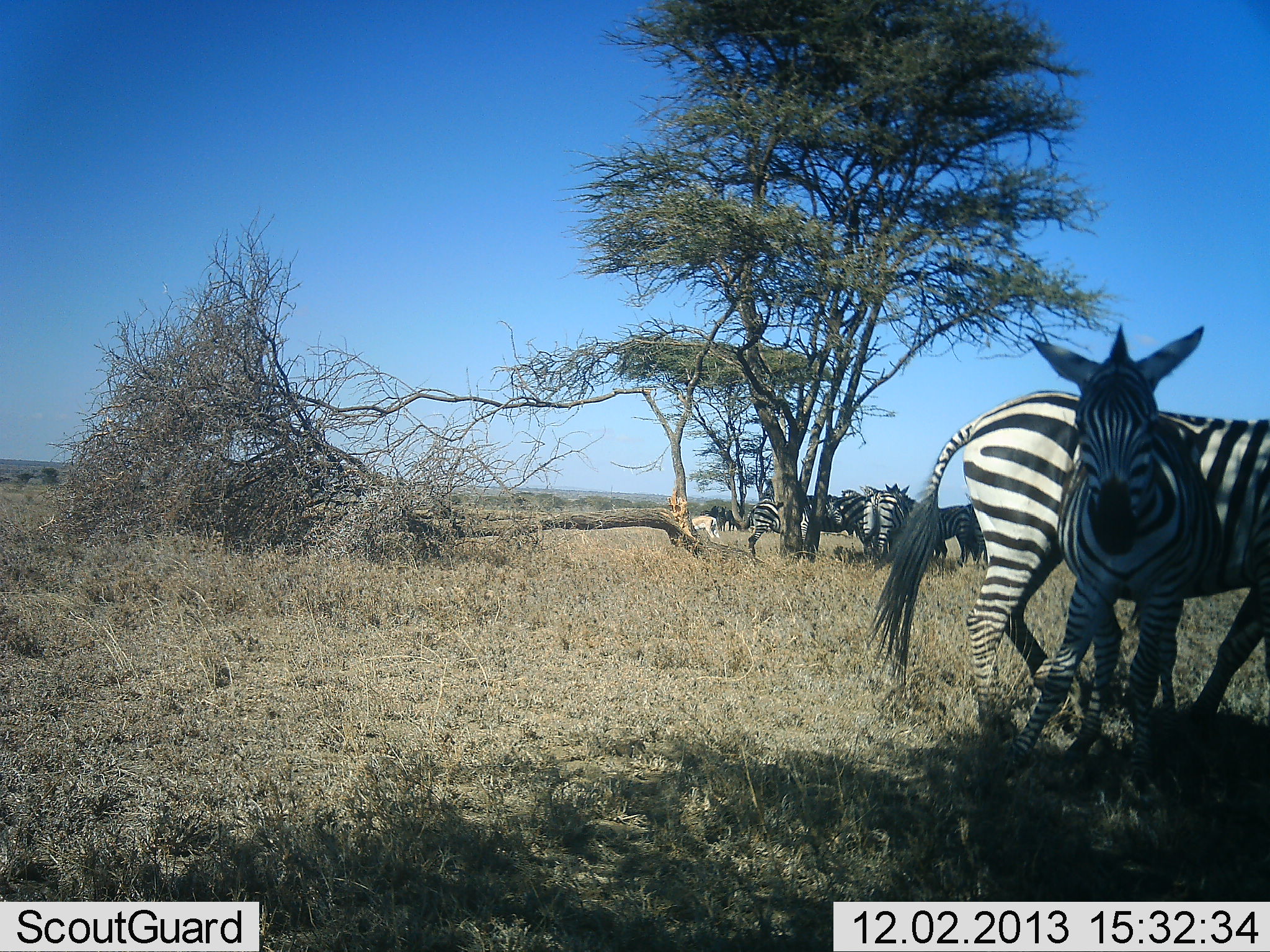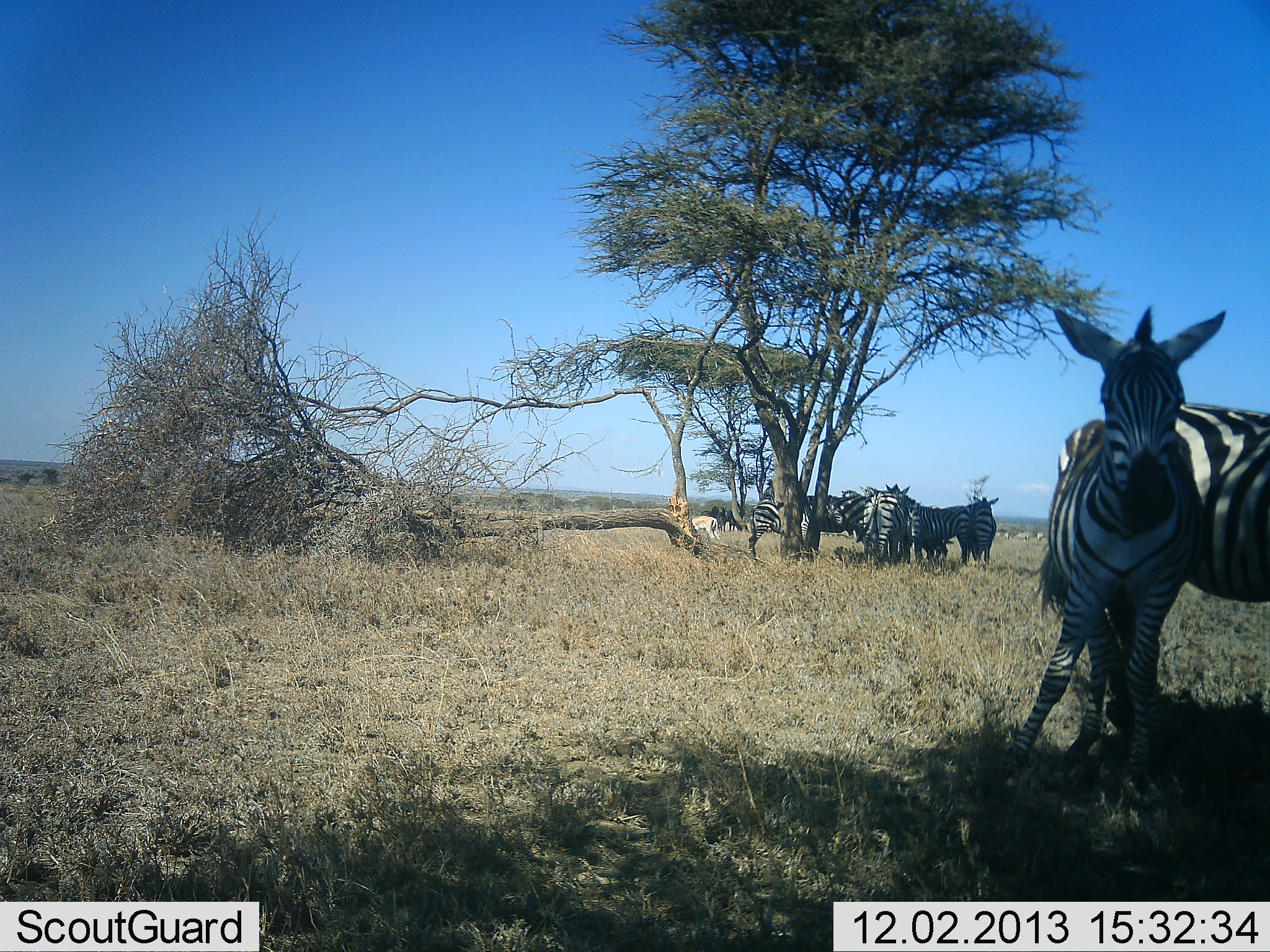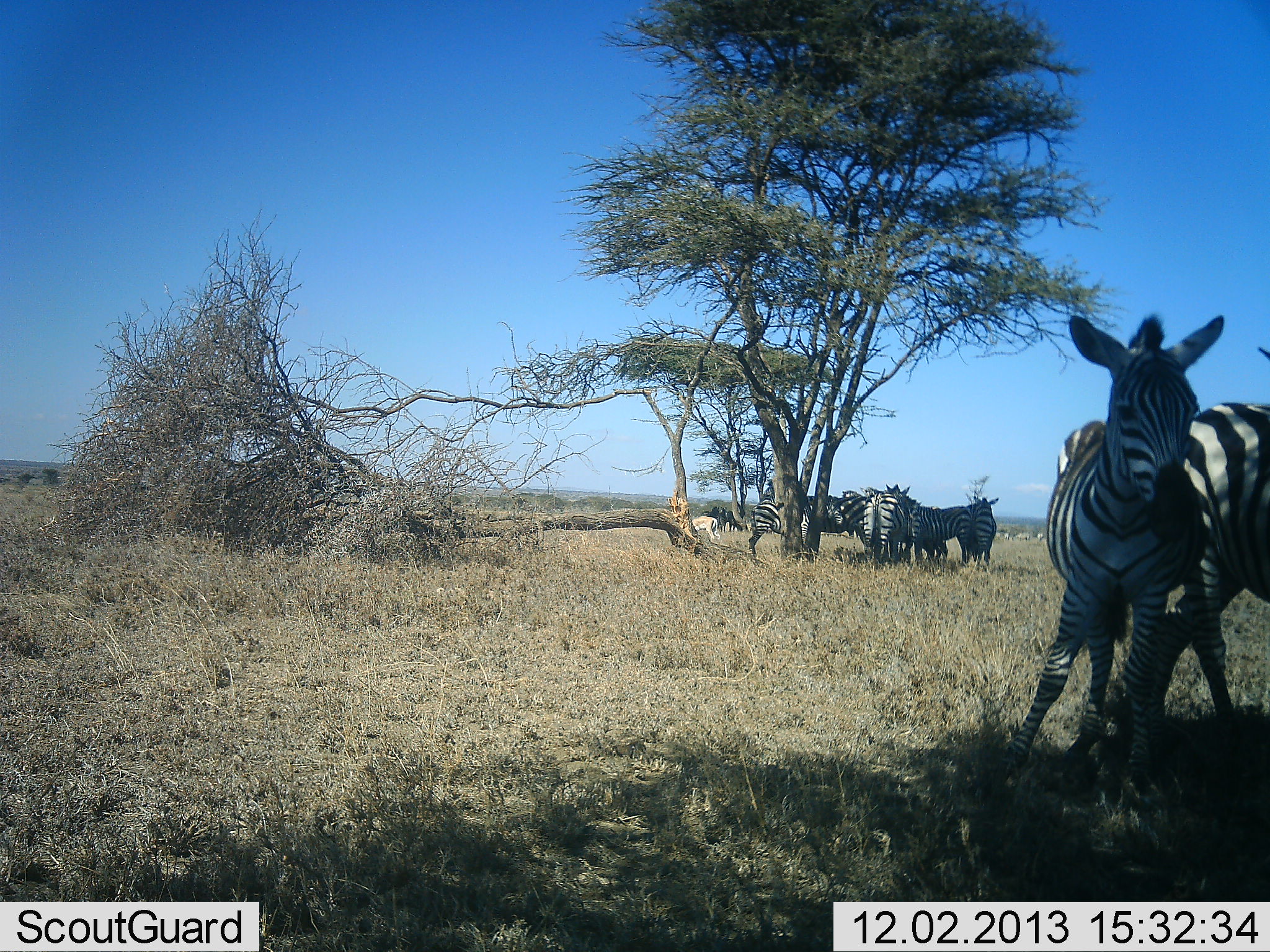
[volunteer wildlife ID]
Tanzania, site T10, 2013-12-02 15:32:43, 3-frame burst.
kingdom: Animalia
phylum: Chordata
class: Mammalia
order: Perissodactyla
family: Equidae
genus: Equus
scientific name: Equus quagga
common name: plains zebra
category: zebra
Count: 8.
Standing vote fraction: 94%.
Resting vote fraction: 24%.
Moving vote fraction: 24%.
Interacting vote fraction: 18%.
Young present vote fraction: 53%.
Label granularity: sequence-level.